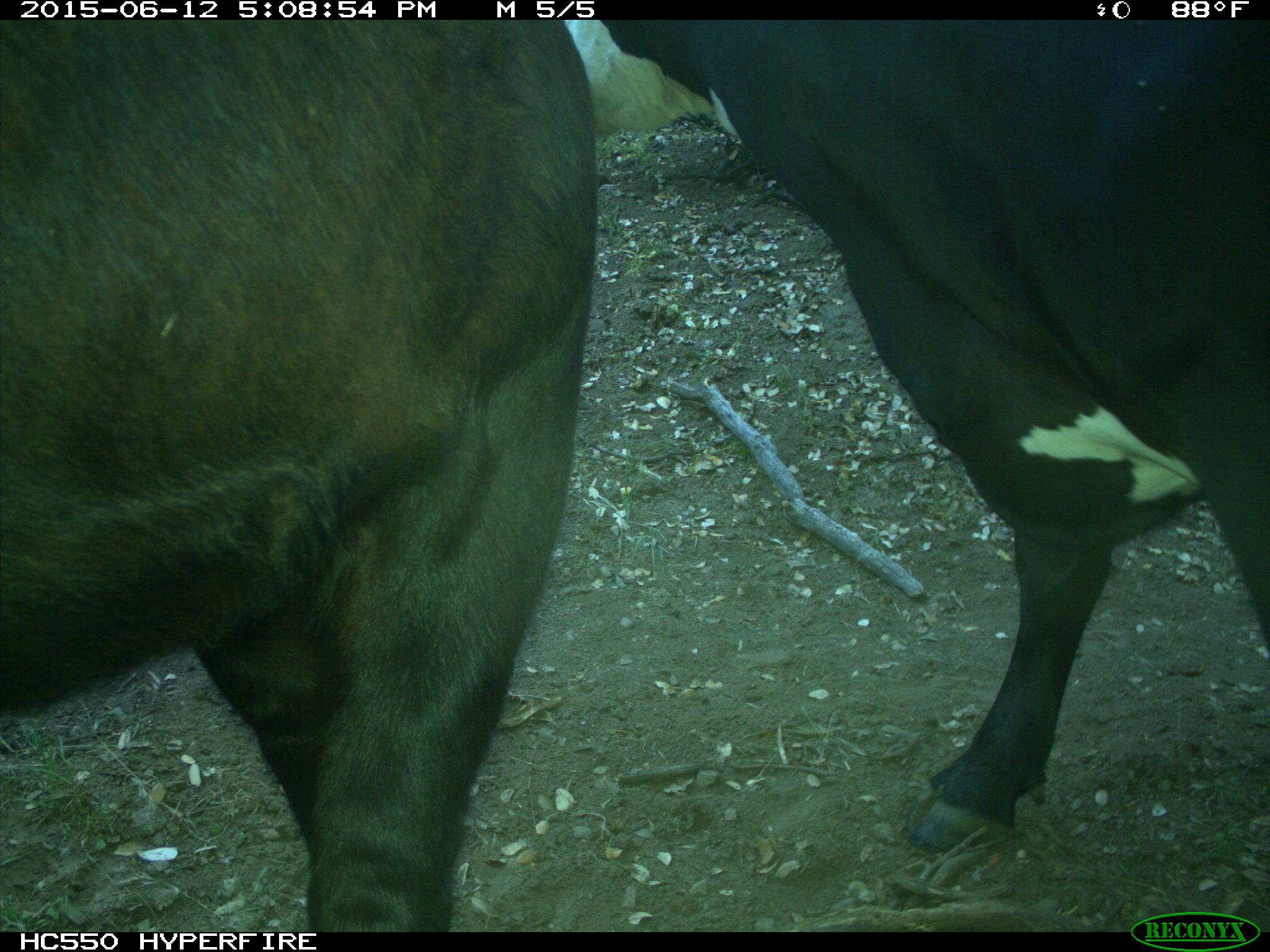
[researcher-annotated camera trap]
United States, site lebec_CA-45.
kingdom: Animalia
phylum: Chordata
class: Mammalia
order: Artiodactyla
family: Bovidae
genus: Bos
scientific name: Bos taurus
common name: domestic cow